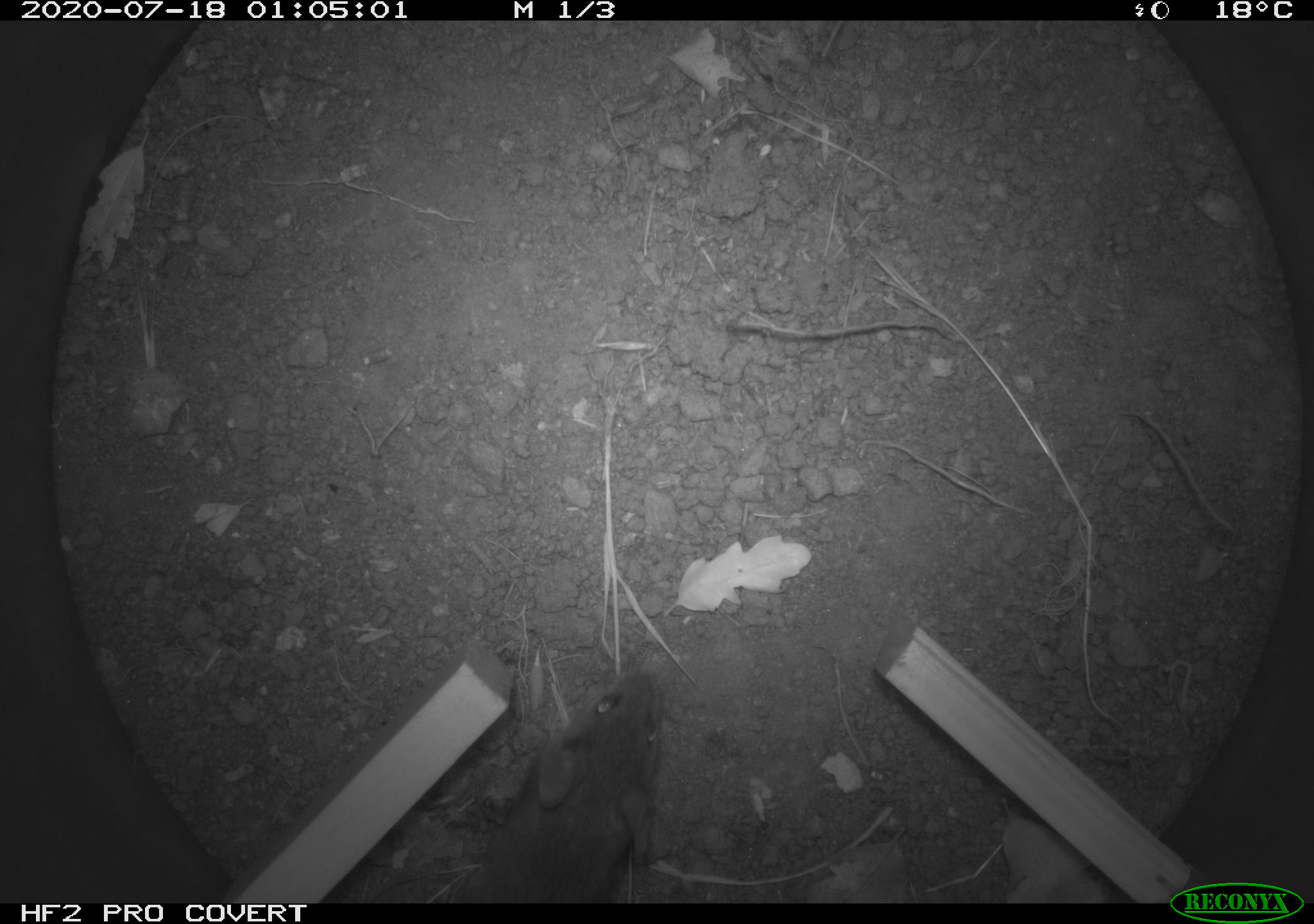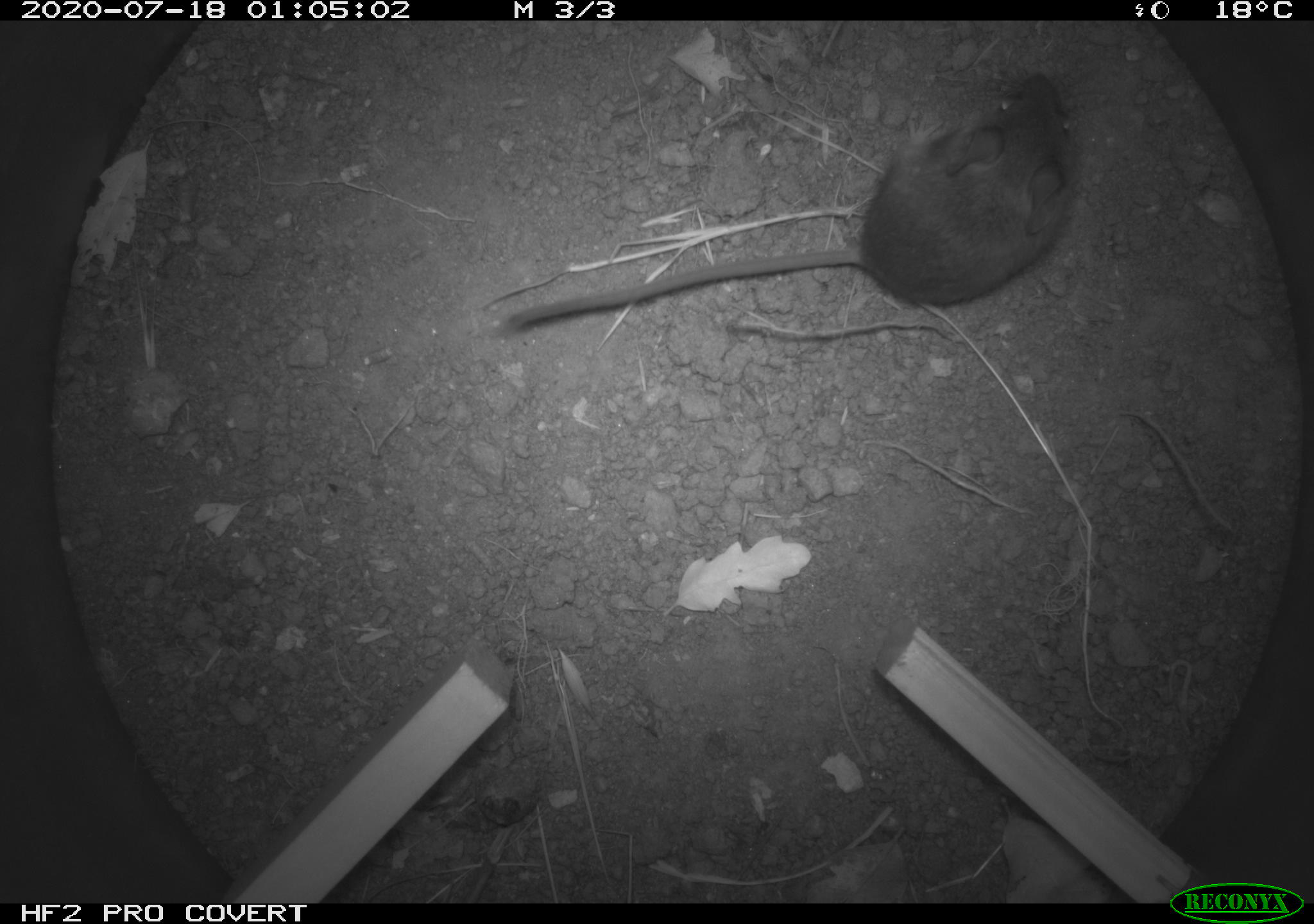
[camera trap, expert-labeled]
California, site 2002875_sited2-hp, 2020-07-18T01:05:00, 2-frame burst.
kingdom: Animalia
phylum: Chordata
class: Mammalia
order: Rodentia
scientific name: Rodentia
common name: rodent